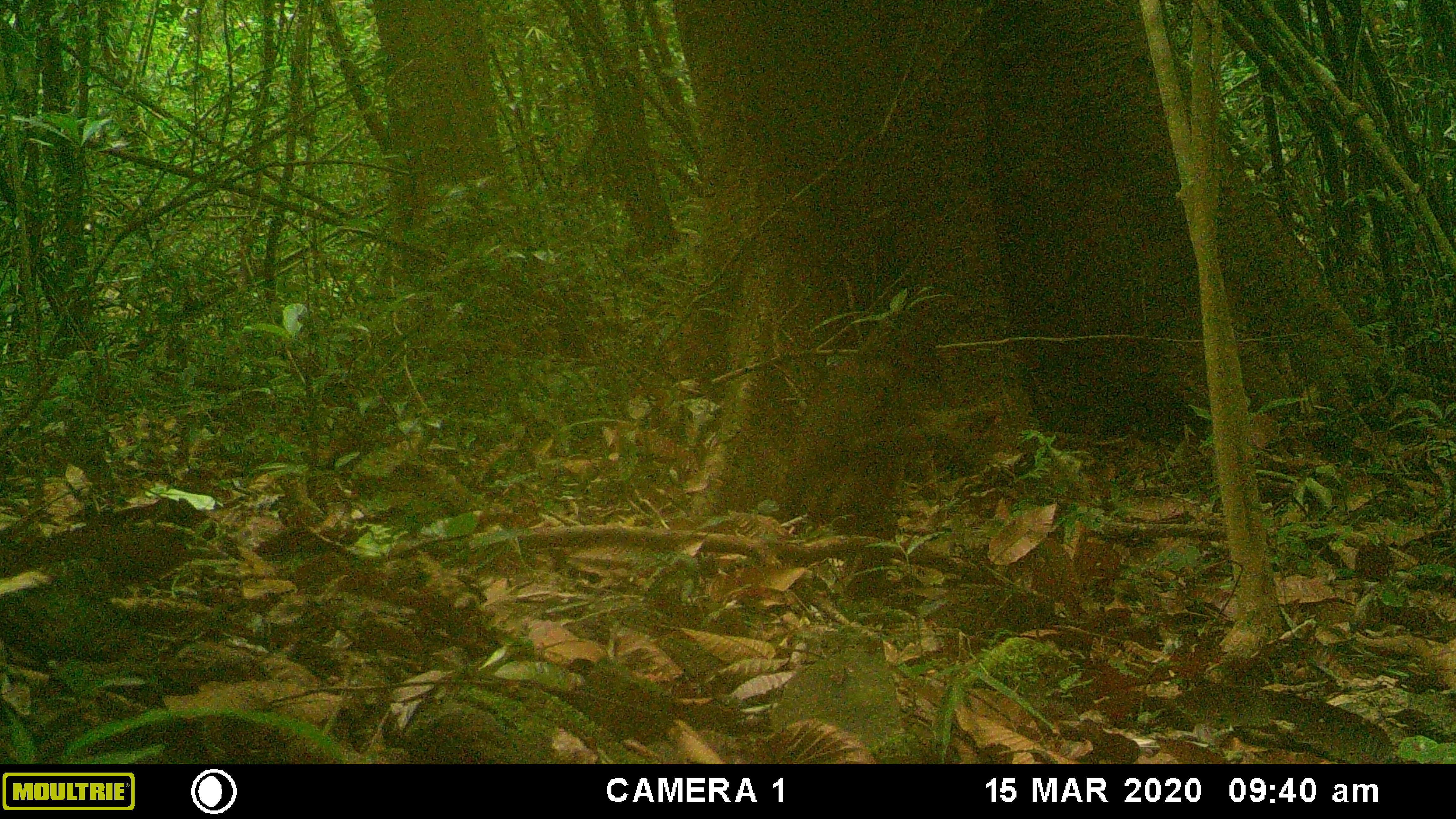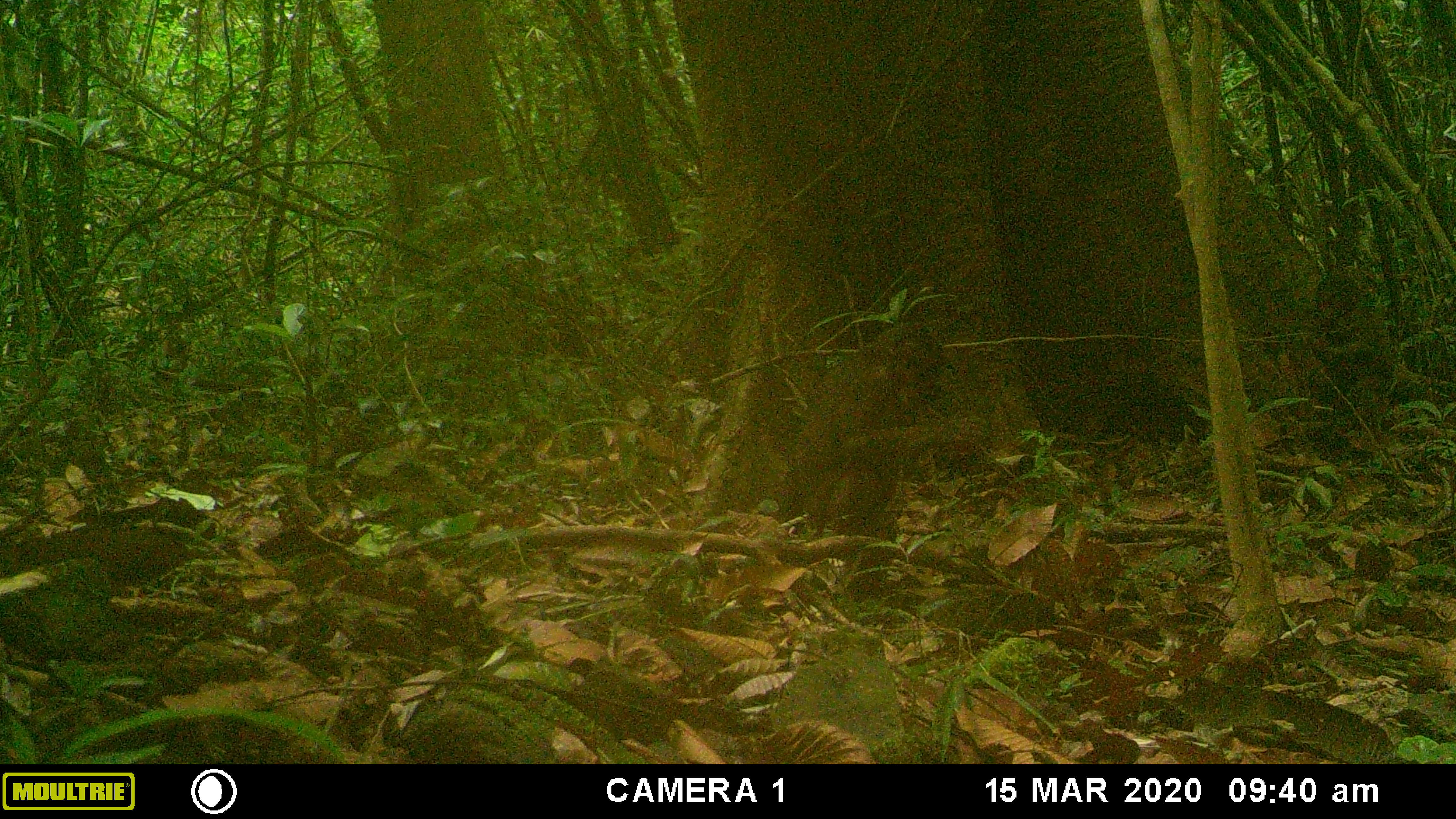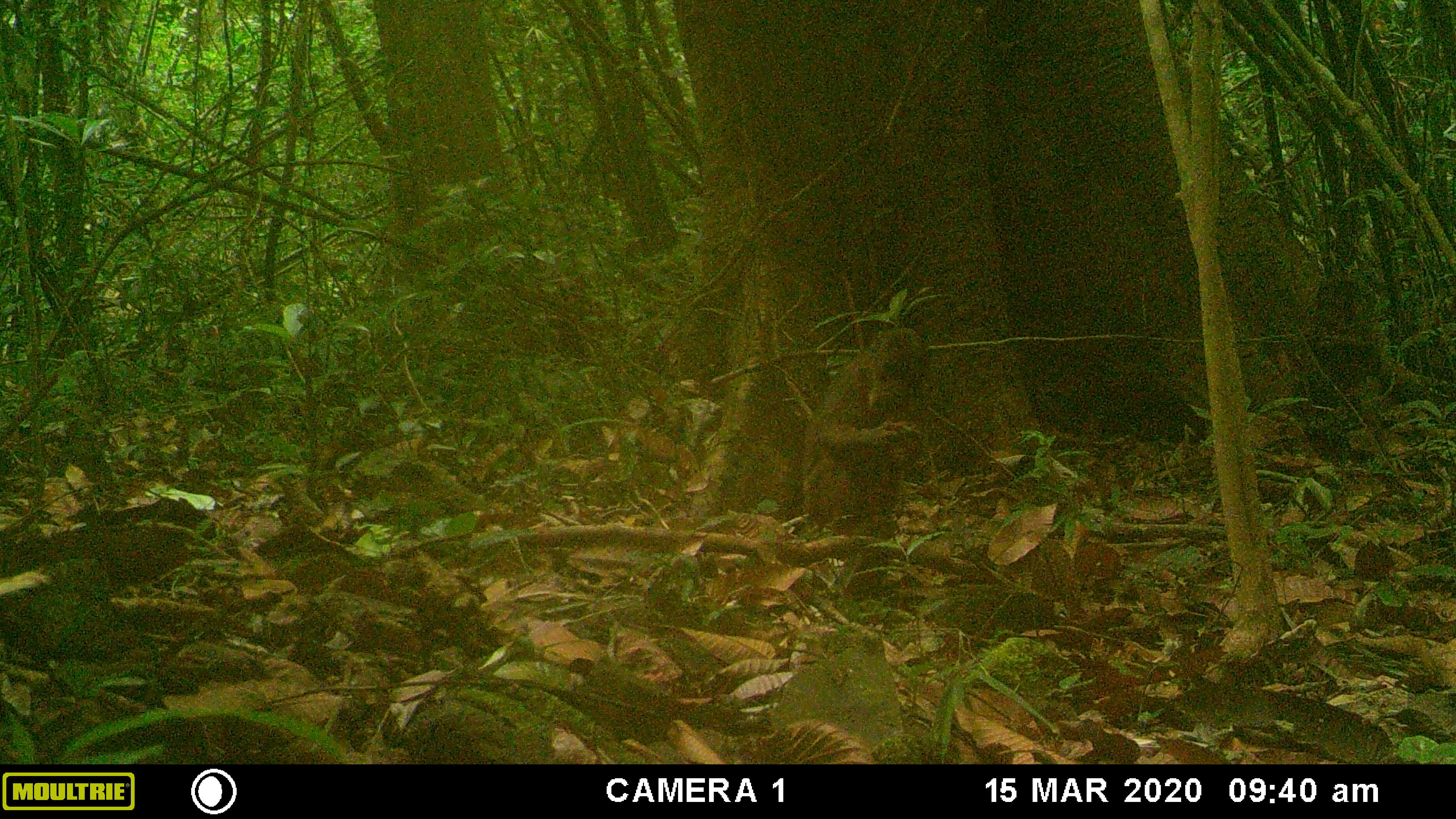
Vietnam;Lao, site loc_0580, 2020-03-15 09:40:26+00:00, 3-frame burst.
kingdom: Animalia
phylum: Chordata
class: Mammalia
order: Primates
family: Cercopithecidae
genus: Macaca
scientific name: Macaca arctoides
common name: stump-tailed macaque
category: stump tailed macaque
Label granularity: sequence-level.